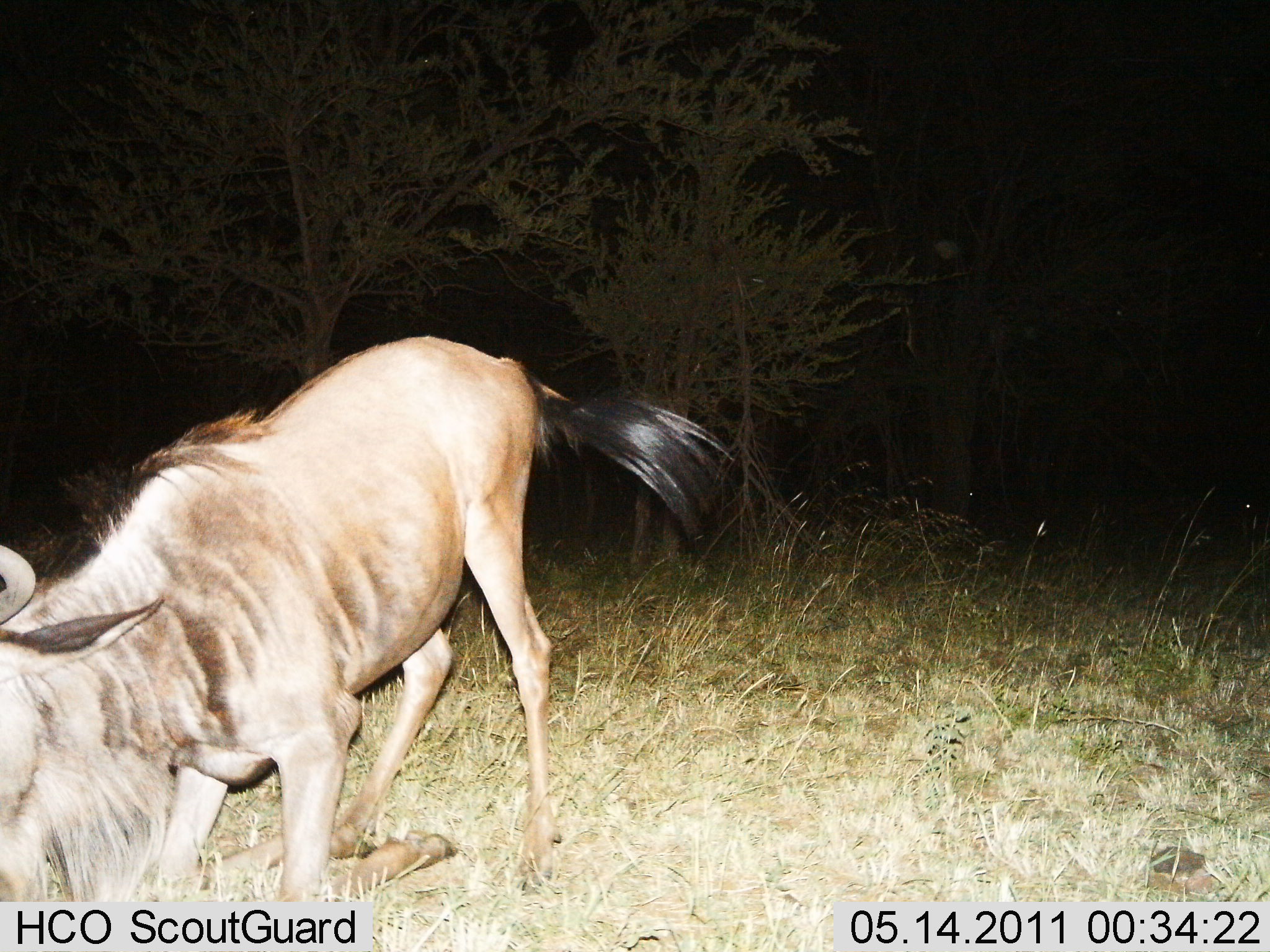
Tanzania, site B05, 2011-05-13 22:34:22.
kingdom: Animalia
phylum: Chordata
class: Mammalia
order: Artiodactyla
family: Bovidae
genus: Connochaetes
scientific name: Connochaetes taurinus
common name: blue wildebeest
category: wildebeest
Wildebeest (blue wildebeest) (Connochaetes taurinus), count 1. Behavior (volunteer vote fractions): standing 9%, resting 73%, moving 18%, interacting 0%. Young present (vote fraction): 0%. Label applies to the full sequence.